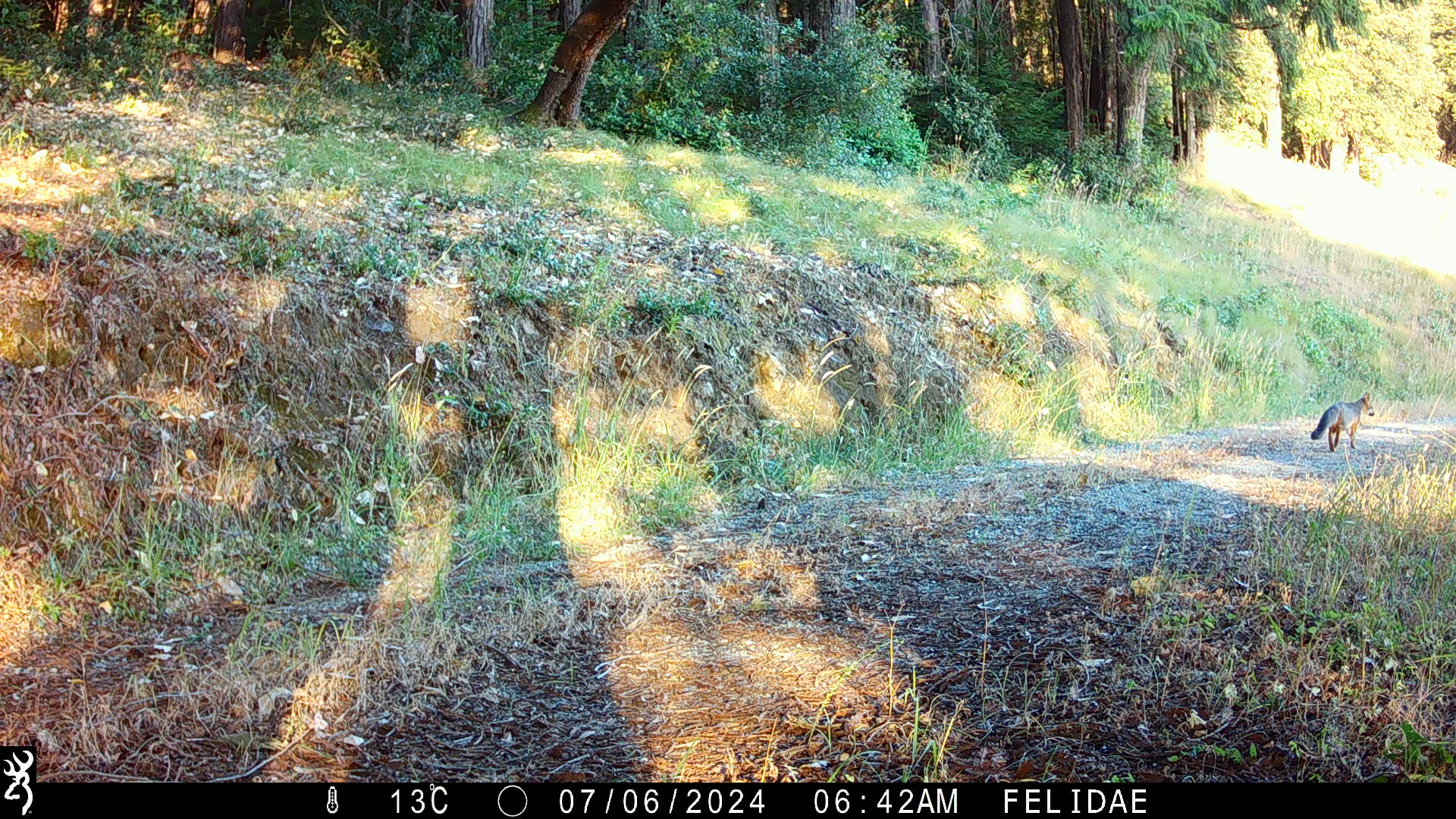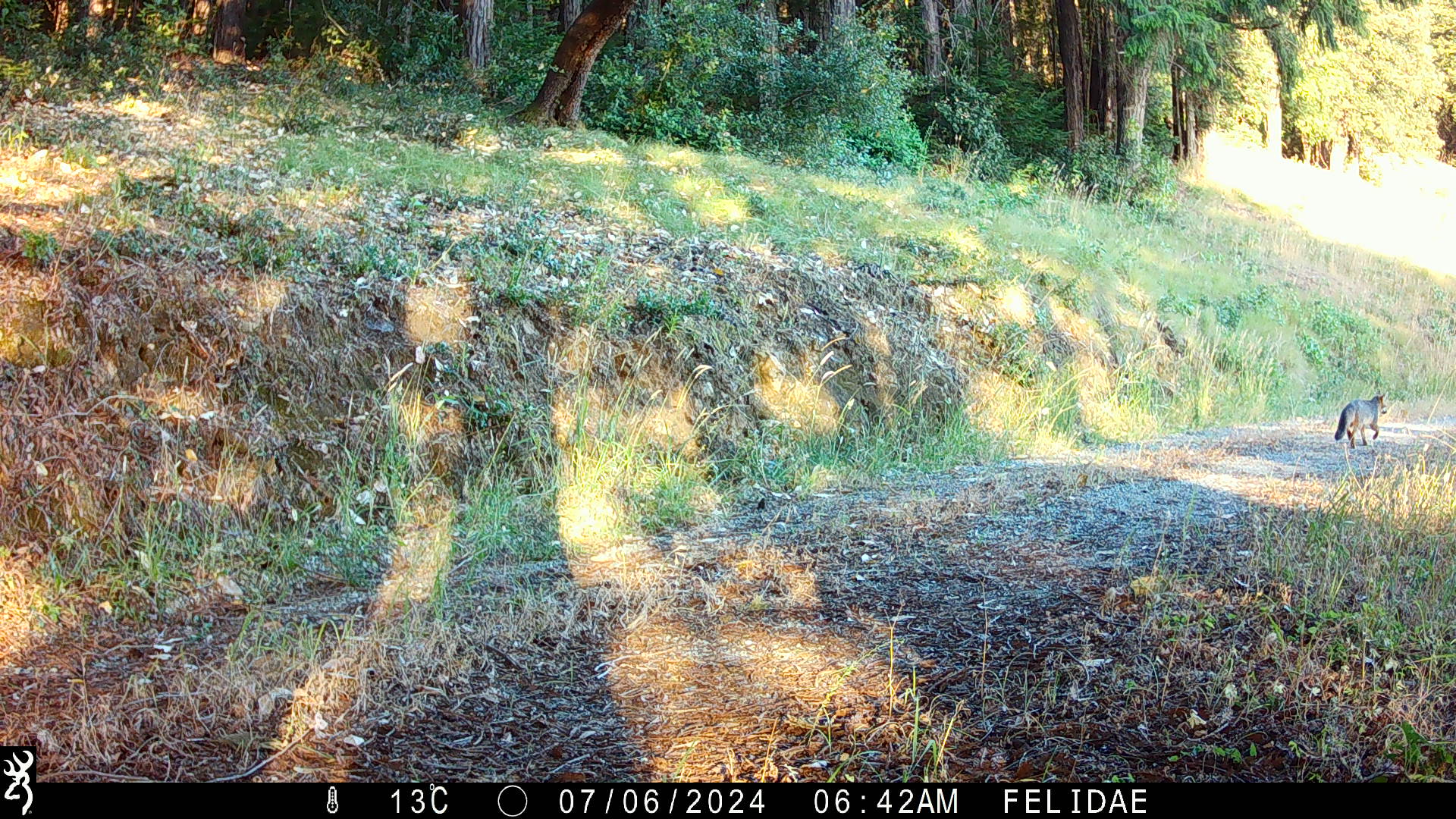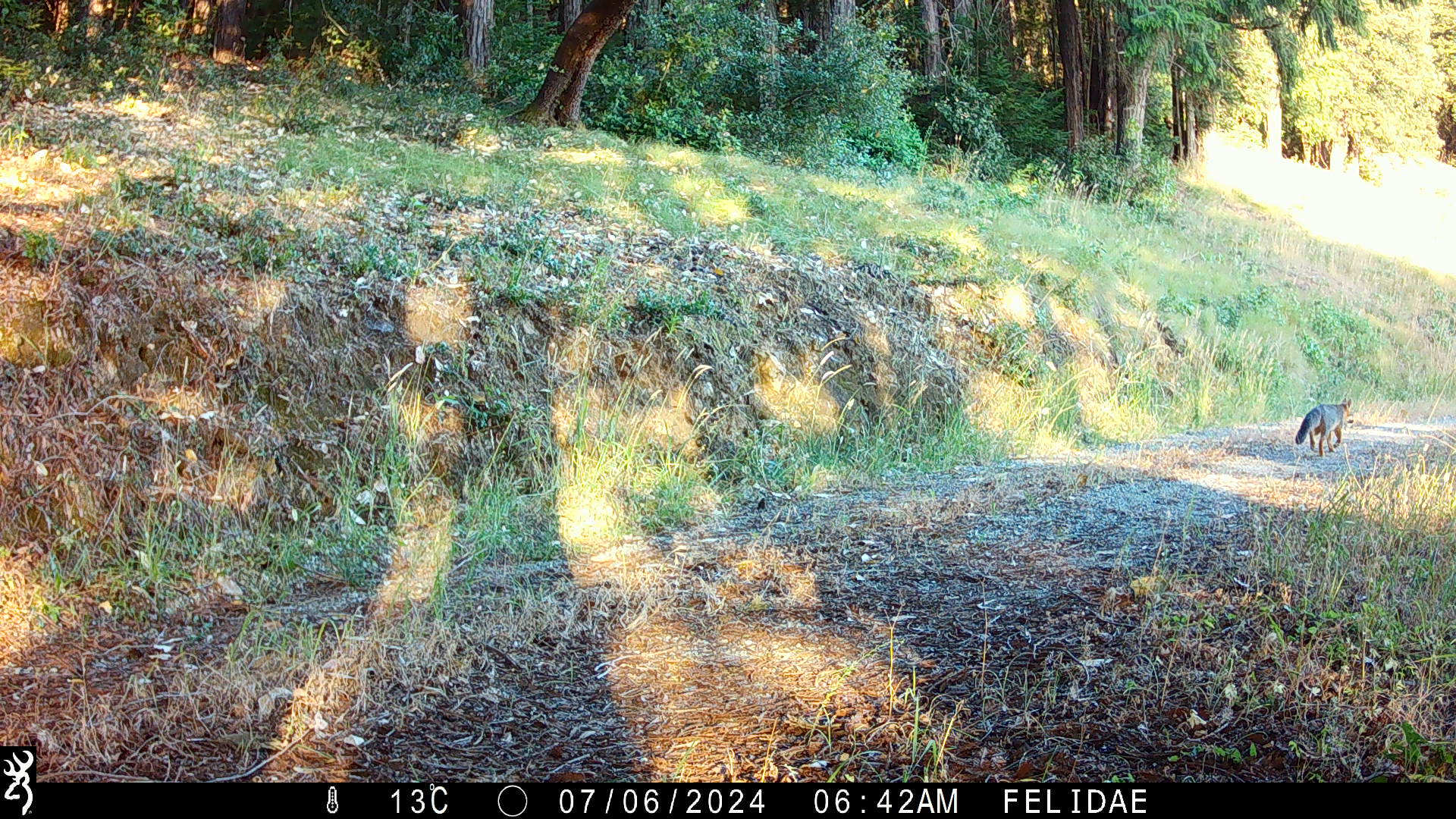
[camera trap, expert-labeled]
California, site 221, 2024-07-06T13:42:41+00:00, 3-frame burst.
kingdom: Animalia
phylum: Chordata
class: Mammalia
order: Carnivora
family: Canidae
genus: Urocyon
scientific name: Urocyon cinereoargenteus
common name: gray fox